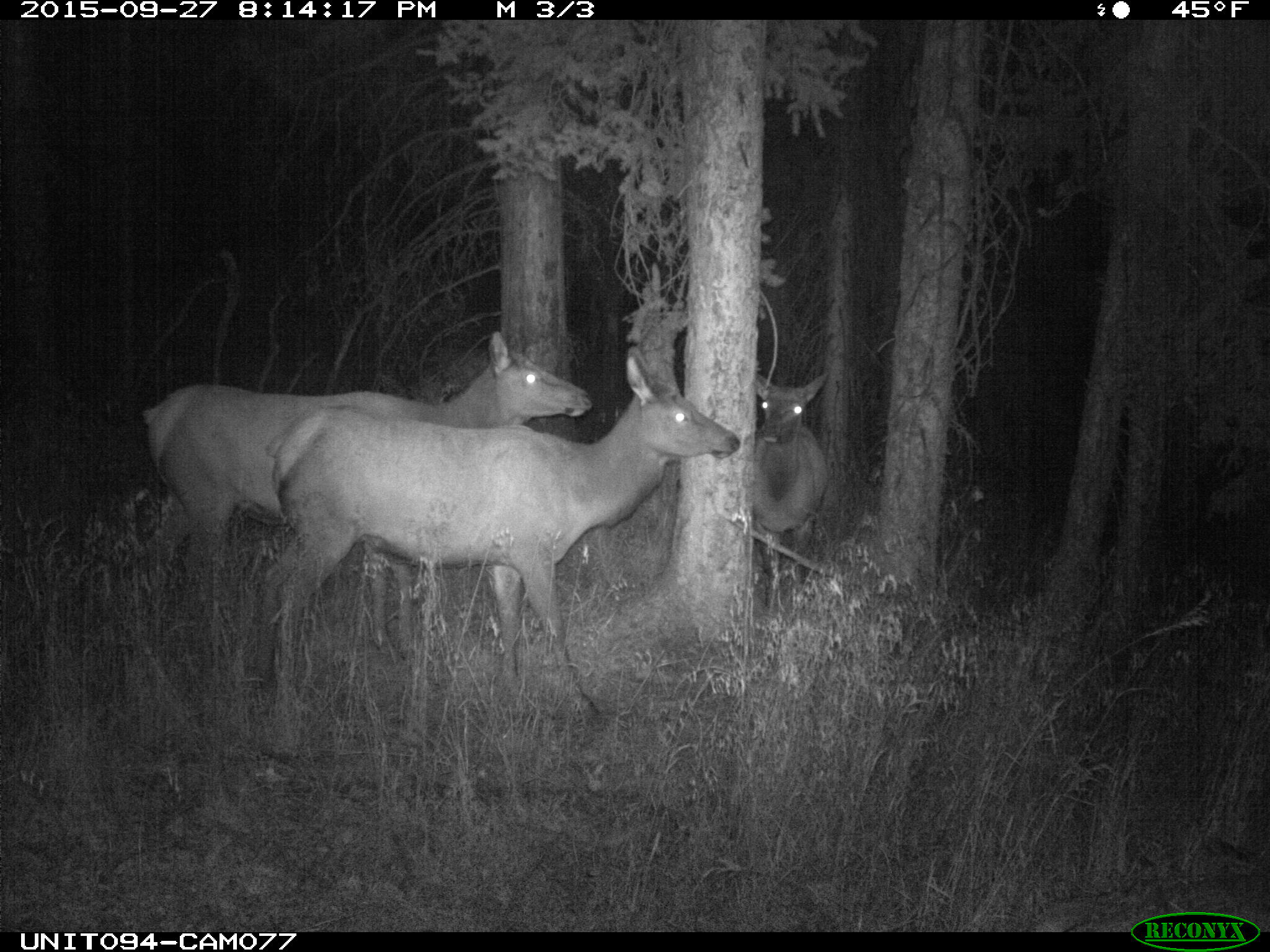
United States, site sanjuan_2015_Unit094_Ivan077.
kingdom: Animalia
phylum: Chordata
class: Mammalia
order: Artiodactyla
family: Cervidae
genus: Cervus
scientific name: Cervus elaphus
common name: red deer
Cervus elaphus (red deer).